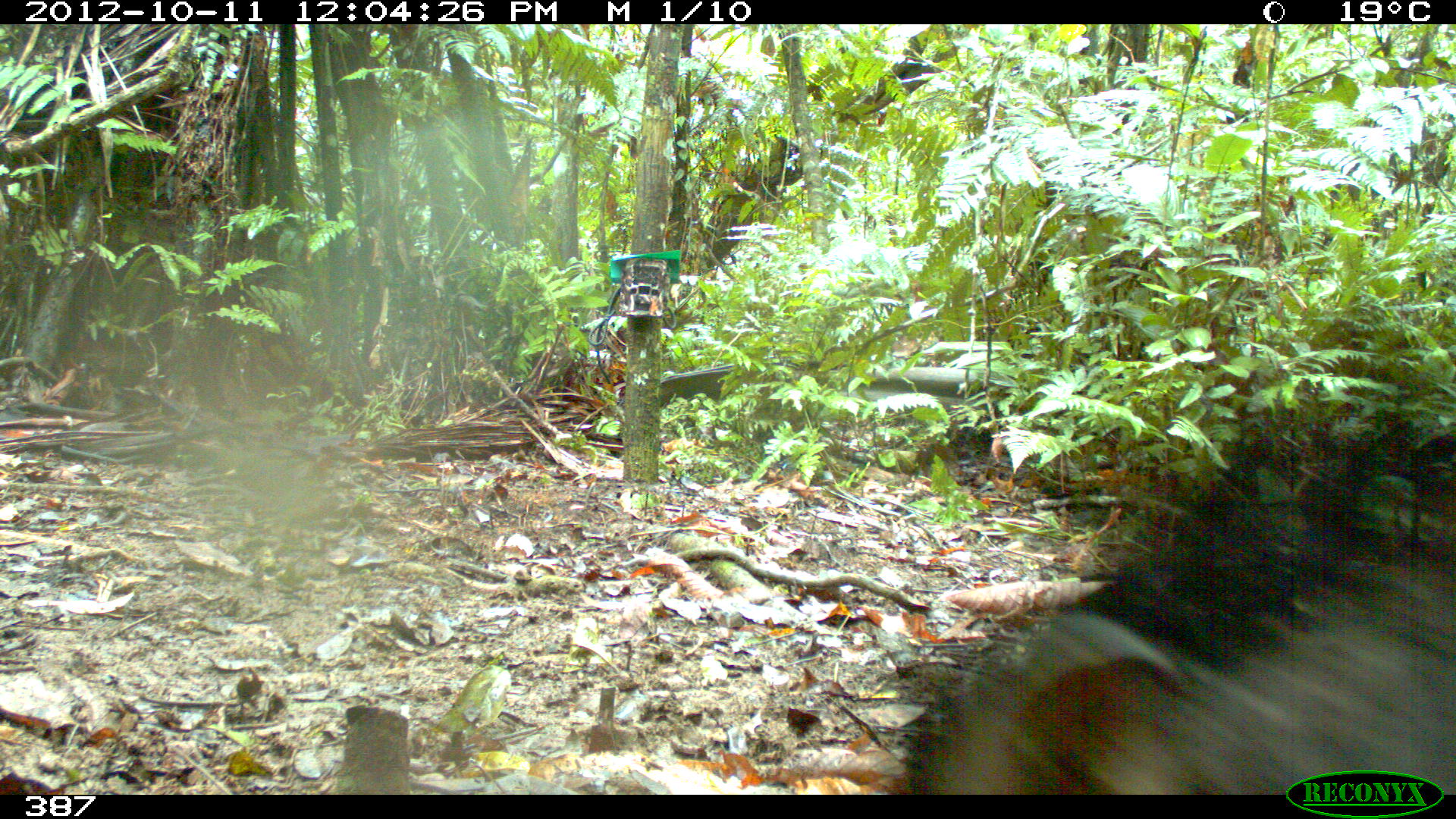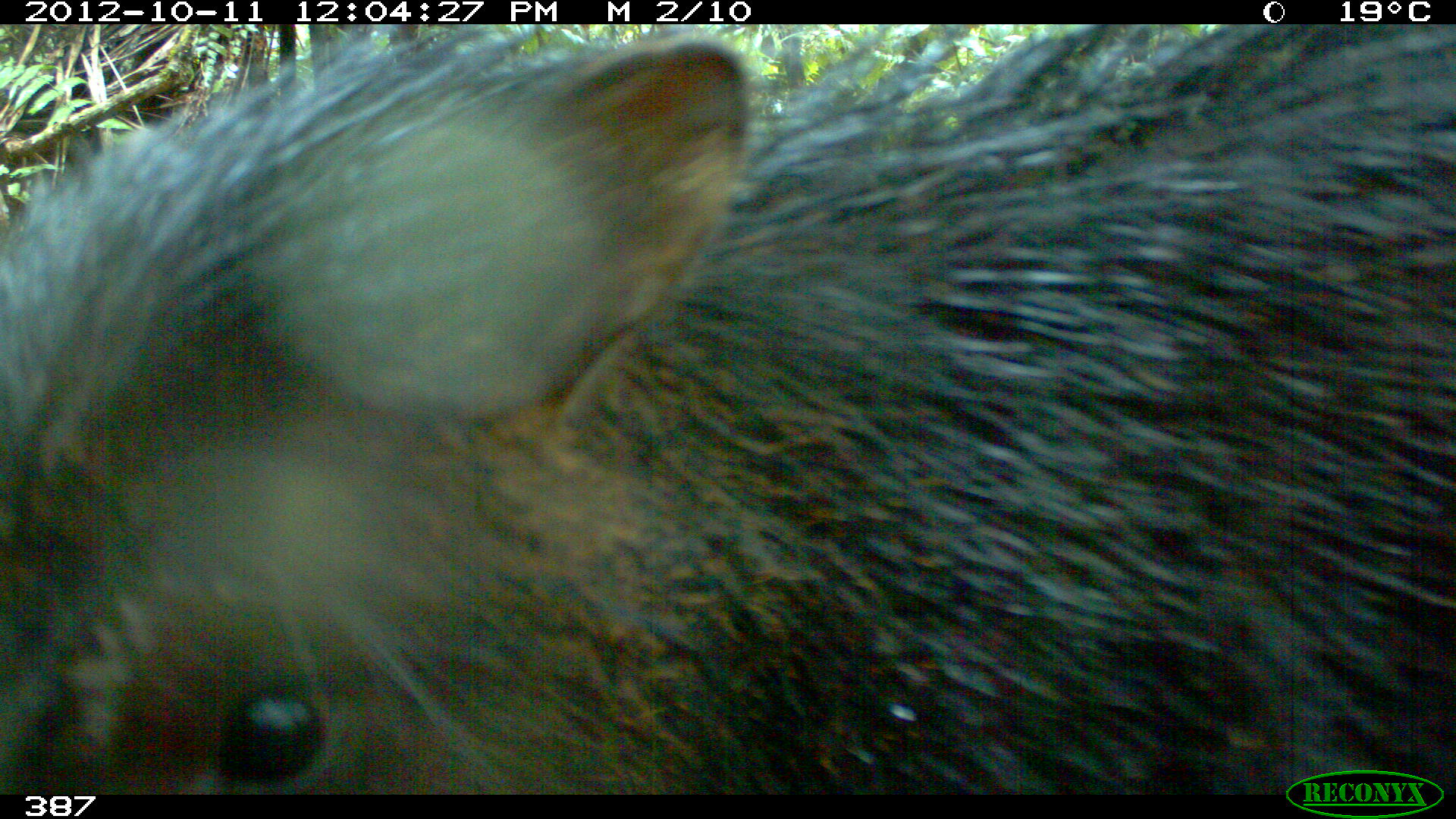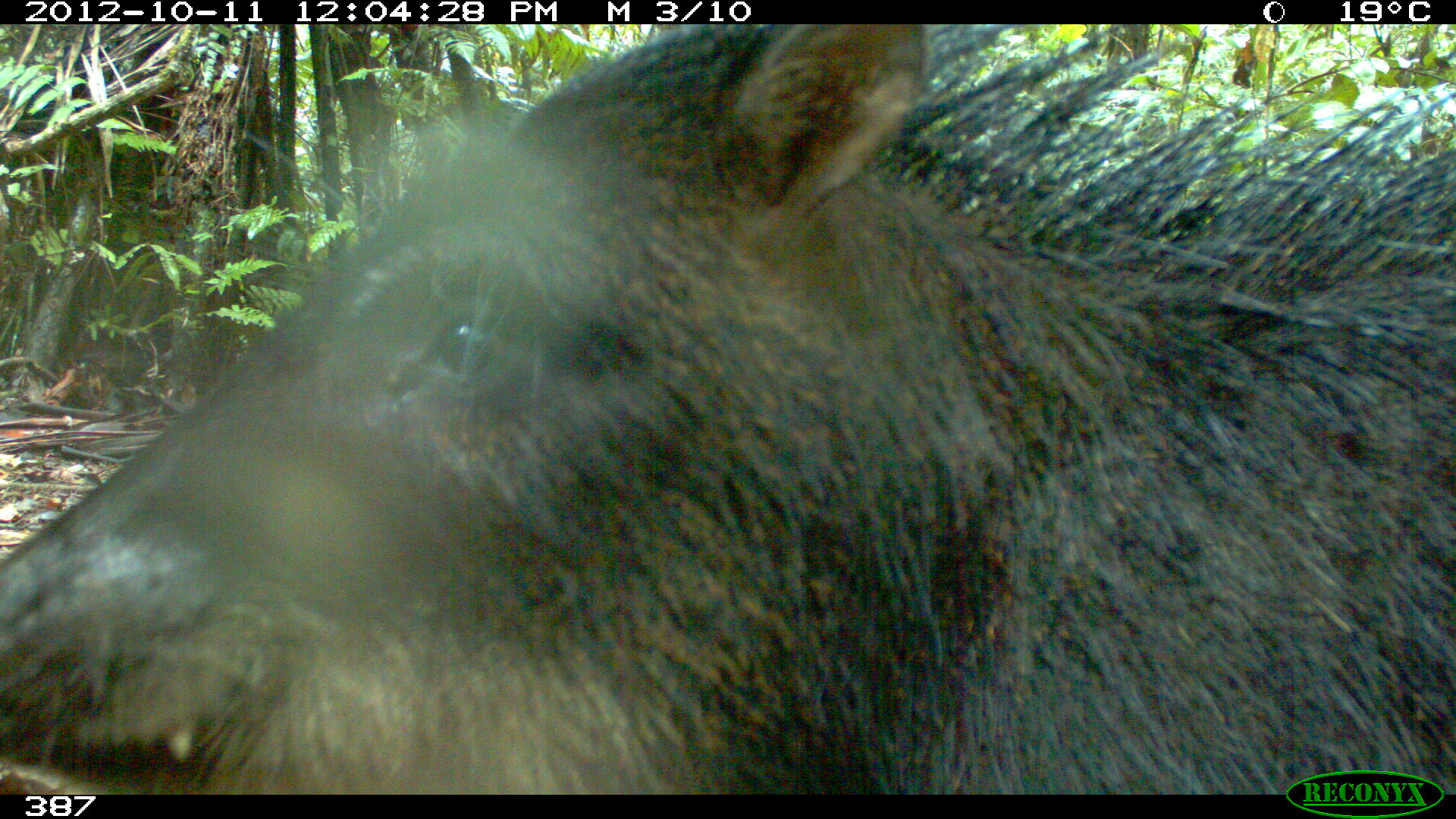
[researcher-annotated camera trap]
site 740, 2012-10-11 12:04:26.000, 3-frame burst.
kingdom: Animalia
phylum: Chordata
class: Mammalia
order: Artiodactyla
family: Tayassuidae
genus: Tayassu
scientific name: Tayassu pecari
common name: white-lipped peccary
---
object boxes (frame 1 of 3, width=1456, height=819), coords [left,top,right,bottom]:
tayassu pecari: [900,417,1455,795]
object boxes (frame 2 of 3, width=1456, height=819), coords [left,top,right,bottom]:
tayassu pecari: [1,25,1456,794]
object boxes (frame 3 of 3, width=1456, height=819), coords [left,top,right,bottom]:
tayassu pecari: [1,24,1455,795]